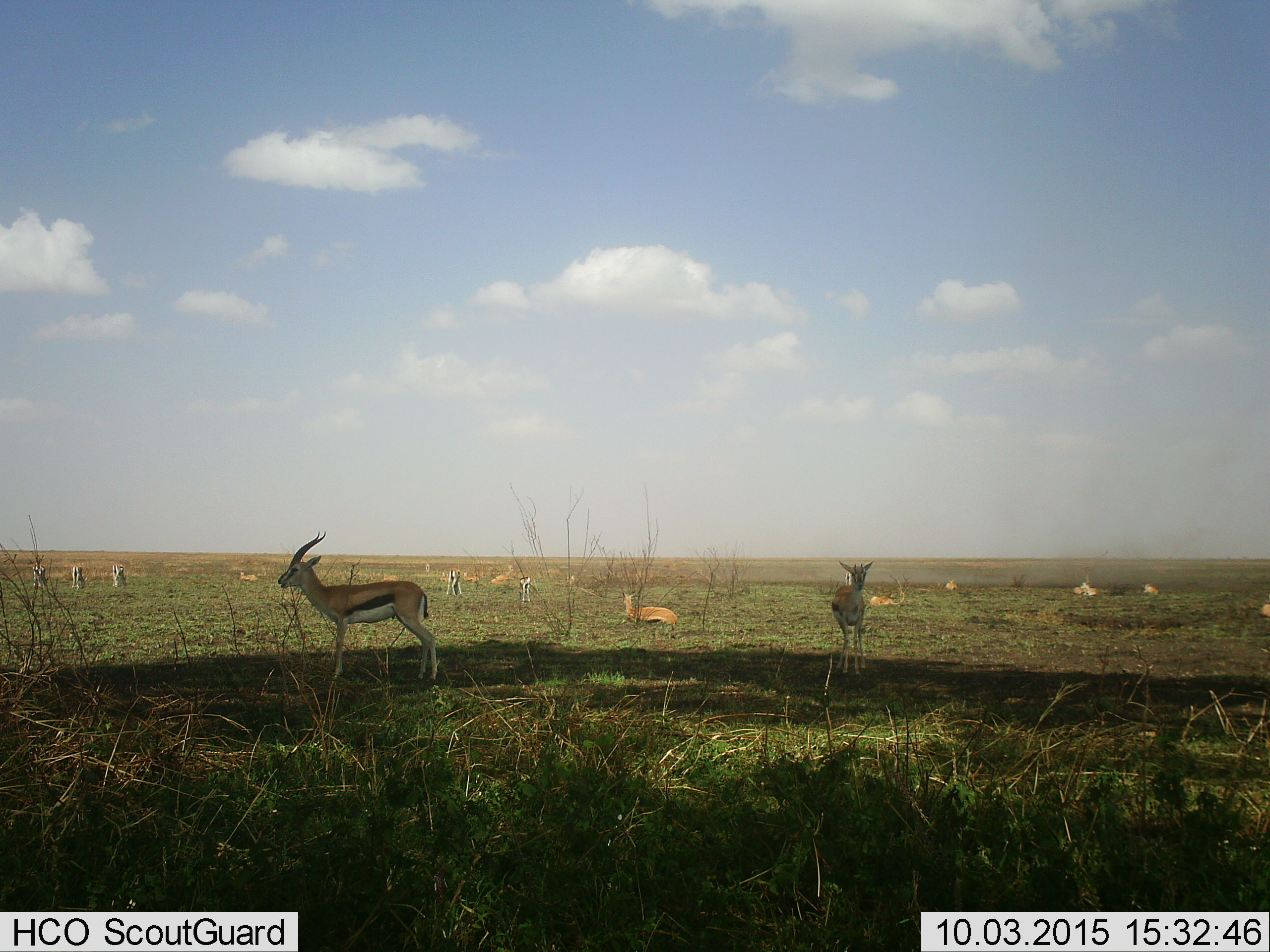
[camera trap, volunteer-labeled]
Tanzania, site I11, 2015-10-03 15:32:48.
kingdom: Animalia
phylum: Chordata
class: Mammalia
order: Artiodactyla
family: Bovidae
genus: Eudorcas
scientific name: Eudorcas thomsonii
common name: thomson's gazelle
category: gazellethomsons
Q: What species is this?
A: Gazellethomsons (thomson's gazelle) (Eudorcas thomsonii).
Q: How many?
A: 11-50.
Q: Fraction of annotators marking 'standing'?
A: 88%.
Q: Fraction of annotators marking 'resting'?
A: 100%.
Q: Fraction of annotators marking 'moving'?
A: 12%.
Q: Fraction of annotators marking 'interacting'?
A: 0%.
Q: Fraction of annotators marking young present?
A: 0%.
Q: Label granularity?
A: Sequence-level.